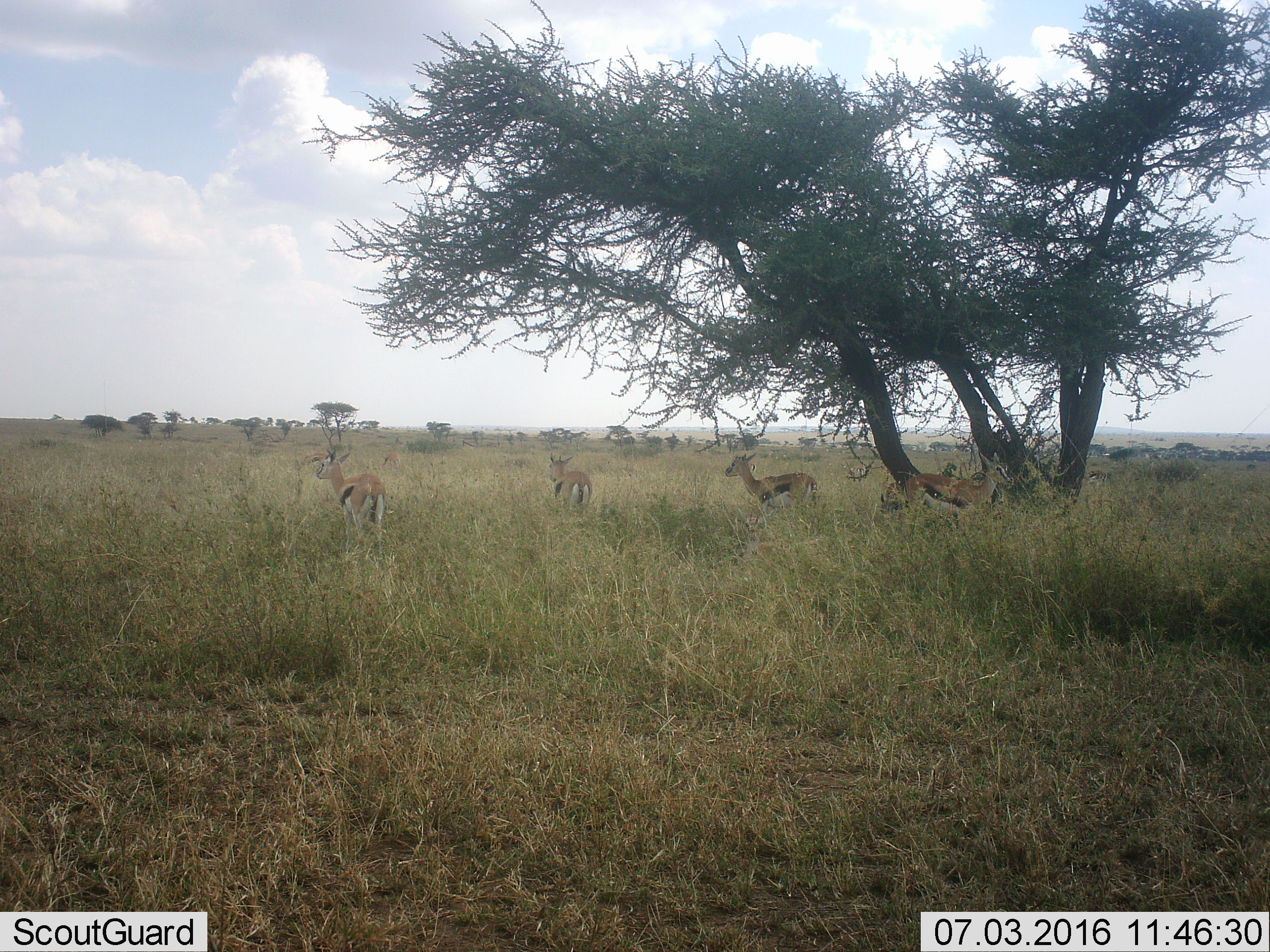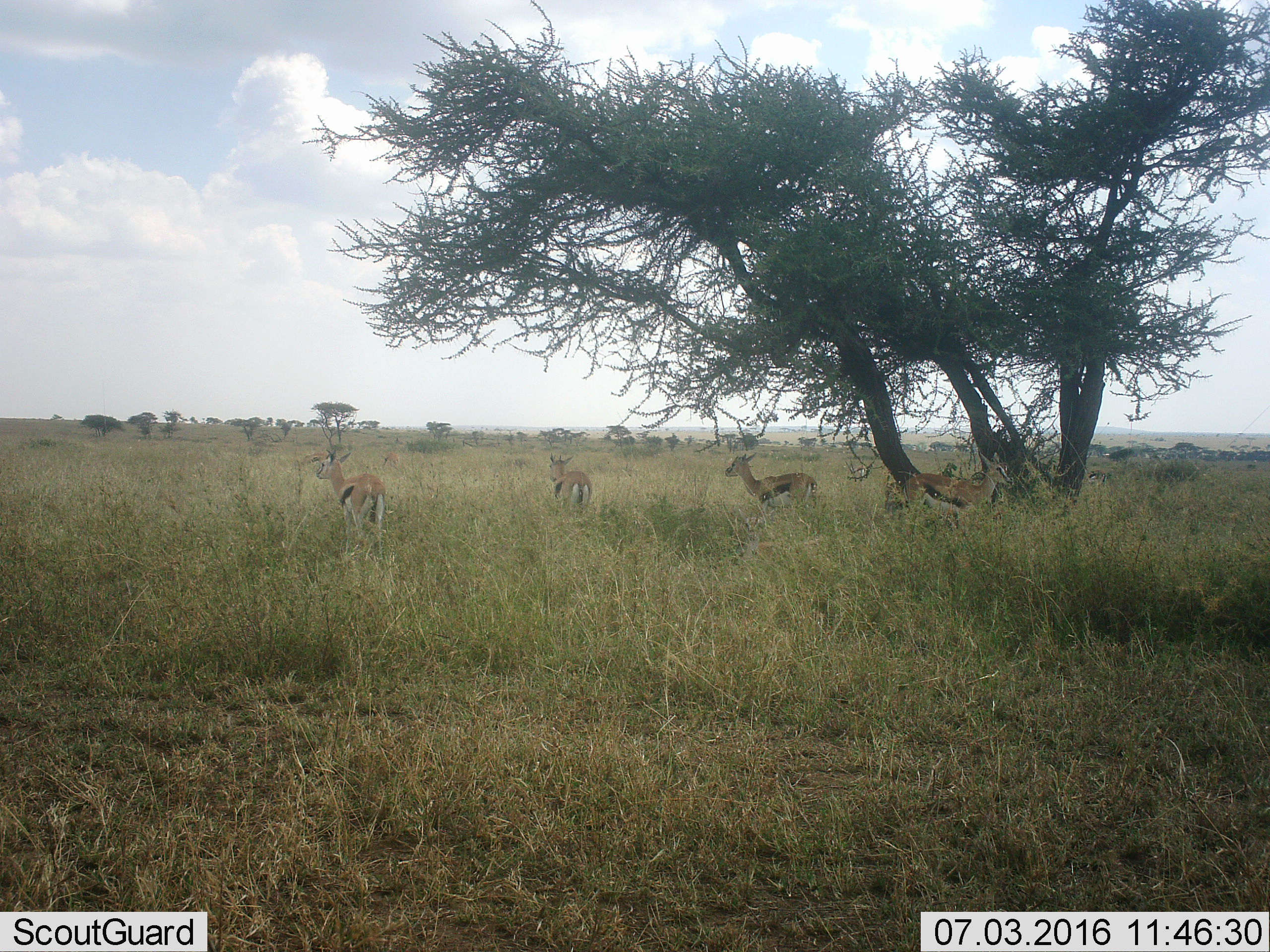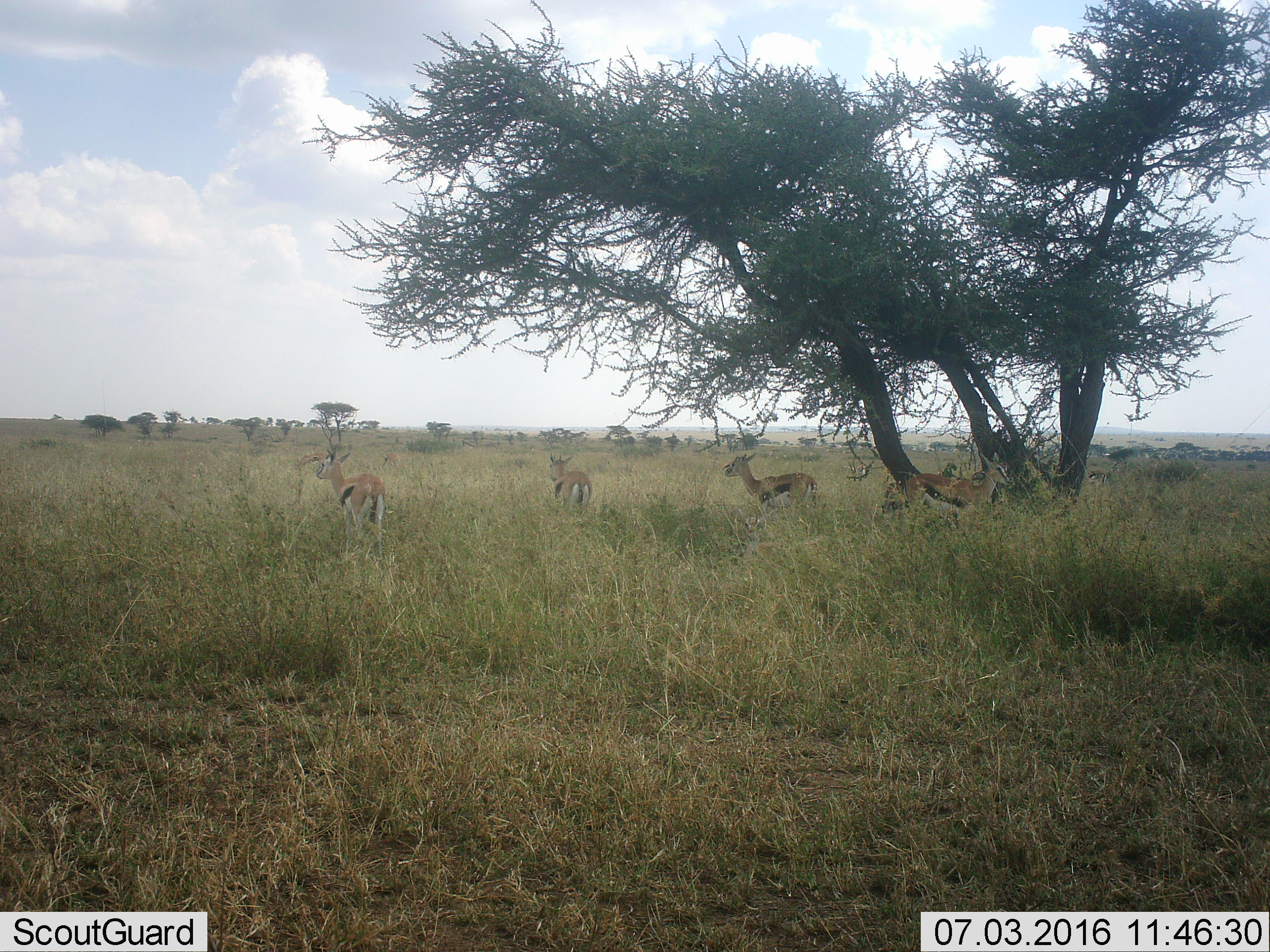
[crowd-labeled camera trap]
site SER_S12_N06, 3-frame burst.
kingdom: Animalia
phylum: Chordata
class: Mammalia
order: Artiodactyla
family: Bovidae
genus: Eudorcas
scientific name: Eudorcas thomsonii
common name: thomson's gazelle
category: gazellethomsons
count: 6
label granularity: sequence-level